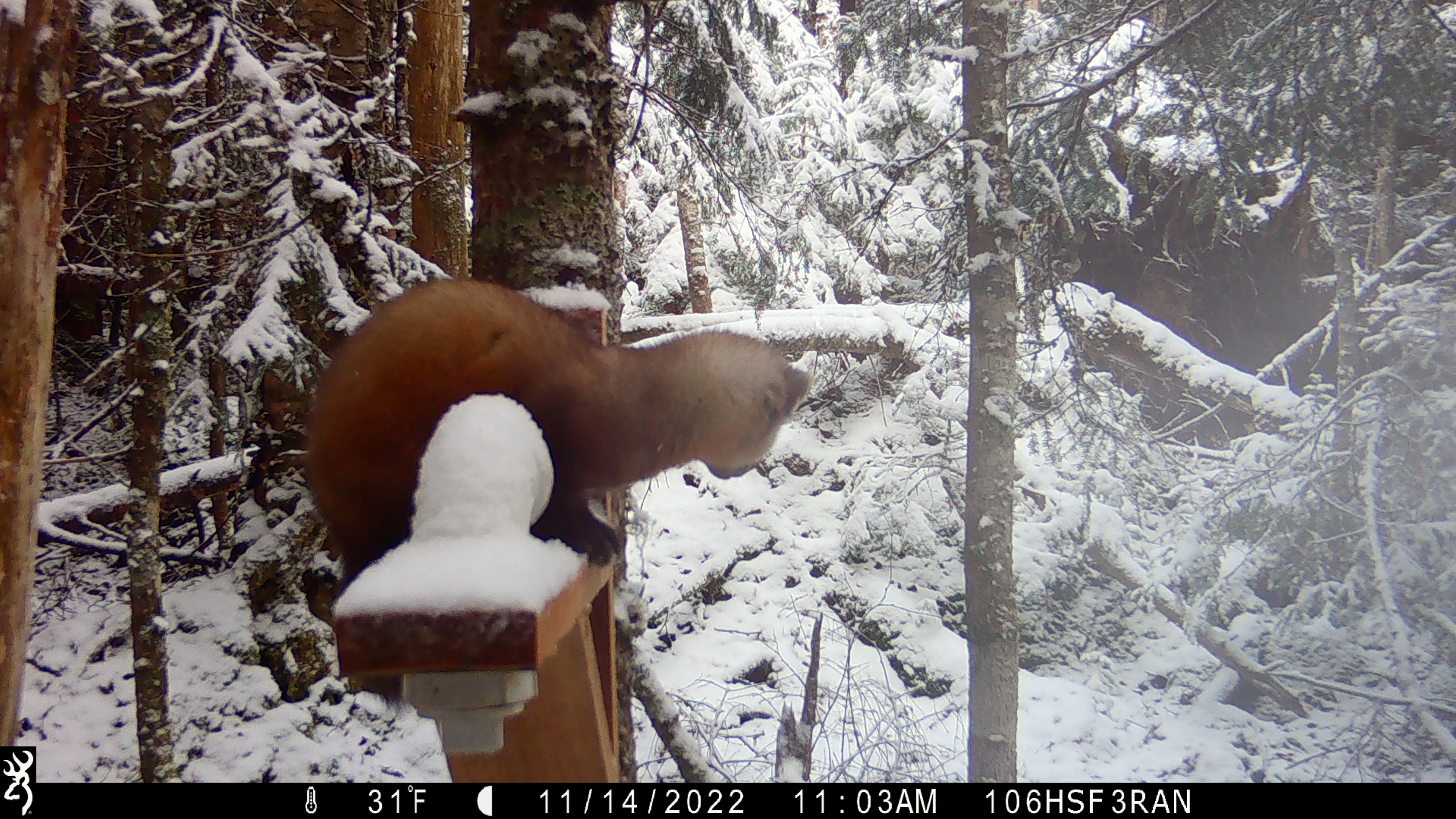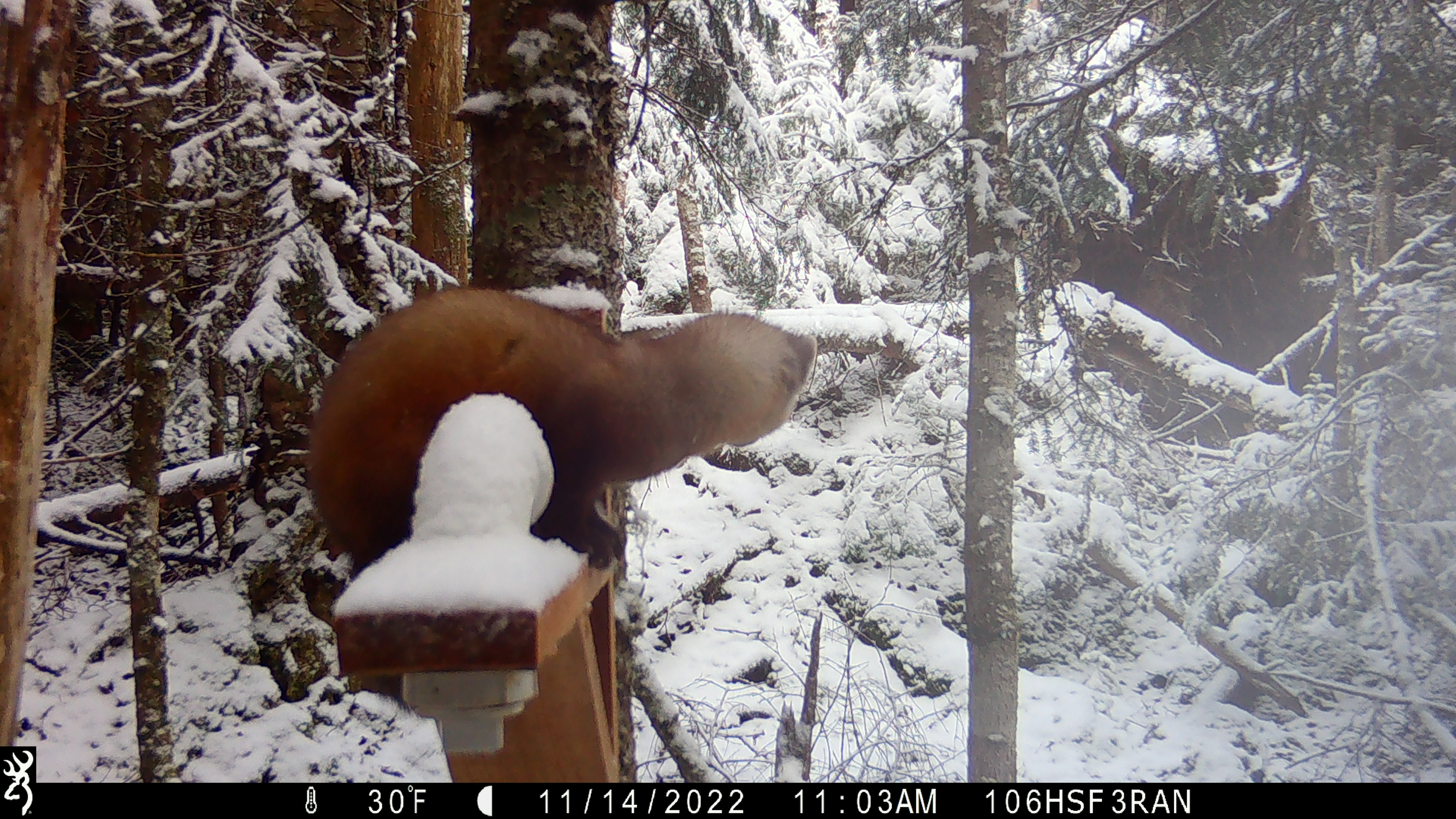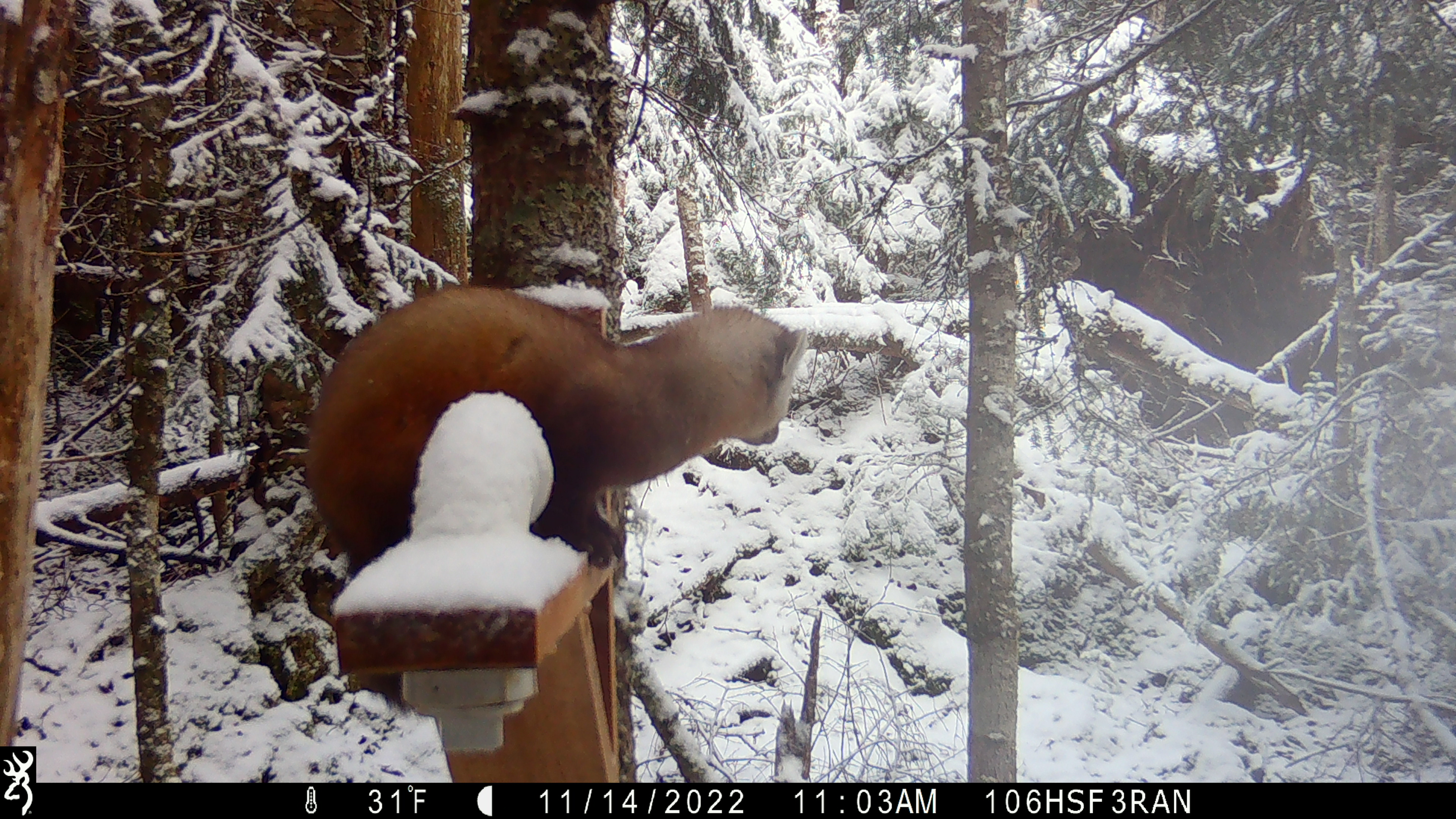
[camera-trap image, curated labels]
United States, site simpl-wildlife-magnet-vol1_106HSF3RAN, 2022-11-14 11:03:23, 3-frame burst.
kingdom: Animalia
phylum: Chordata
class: Mammalia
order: Carnivora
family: Mustelidae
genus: Martes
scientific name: Martes americana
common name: american marten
American marten (Martes americana).